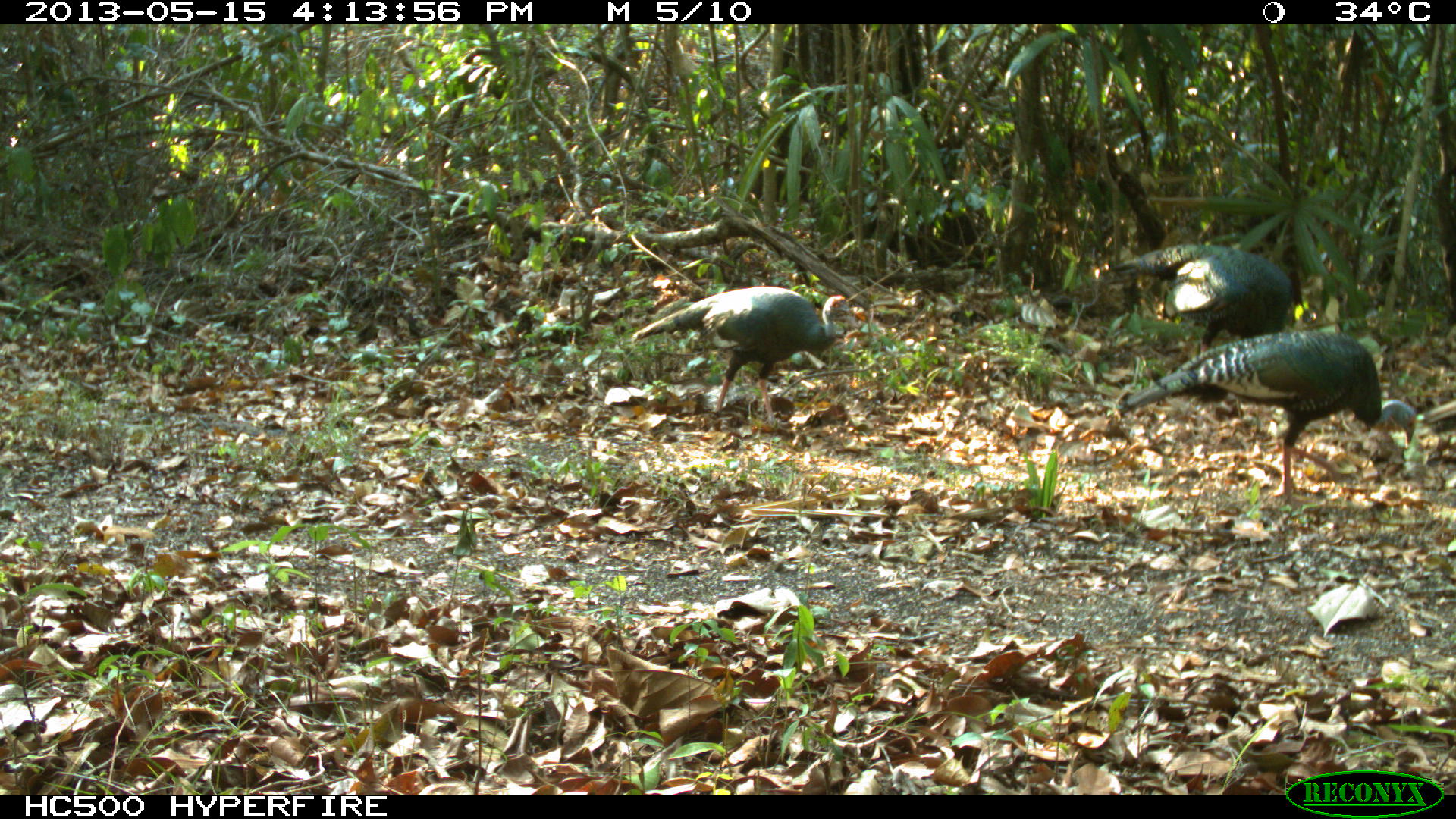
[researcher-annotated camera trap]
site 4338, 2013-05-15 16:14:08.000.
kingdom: Animalia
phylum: Chordata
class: Aves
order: Galliformes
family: Phasianidae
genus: Meleagris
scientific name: Meleagris ocellata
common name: ocellated turkey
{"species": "Meleagris ocellata (ocellated turkey)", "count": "4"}